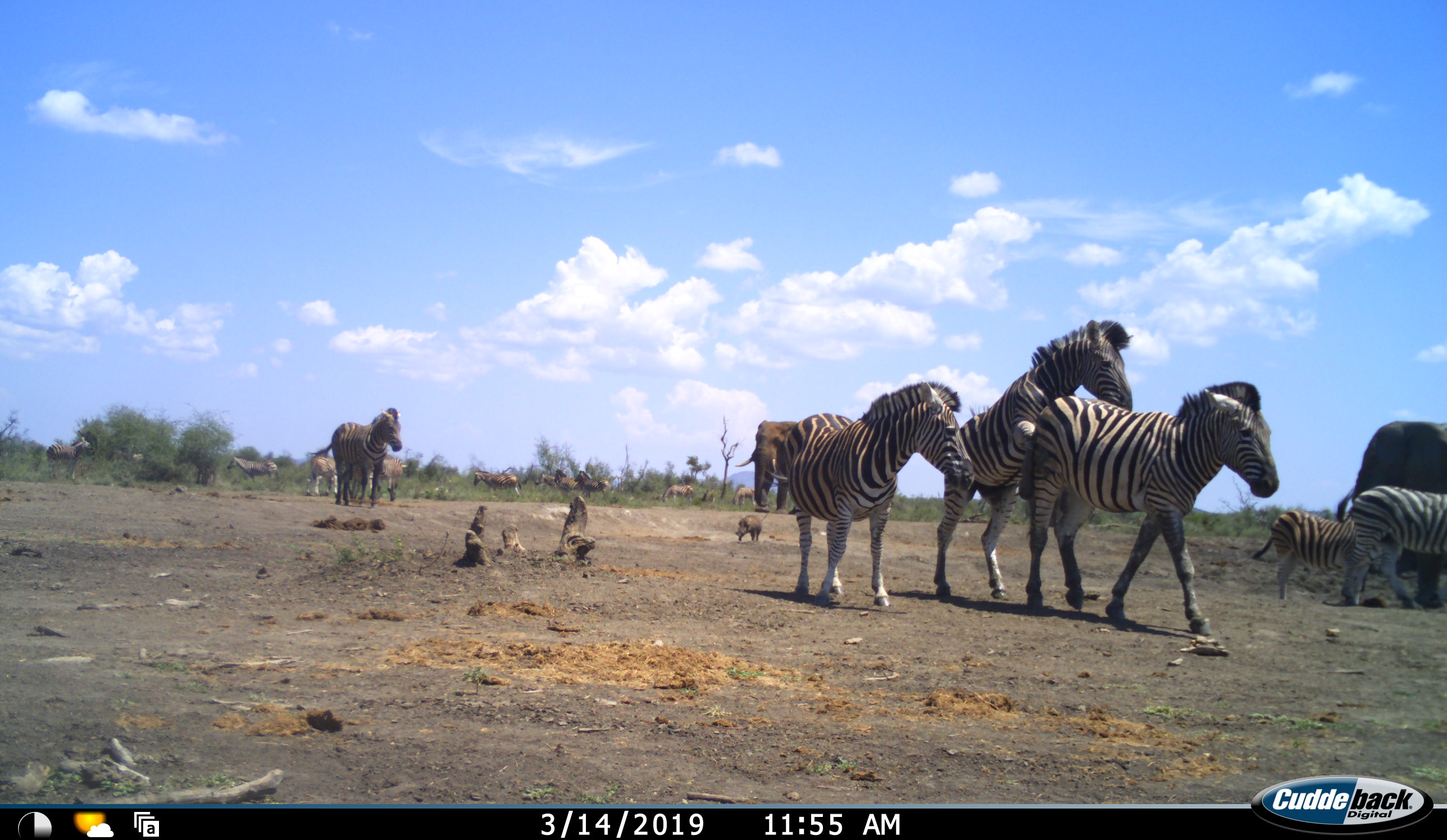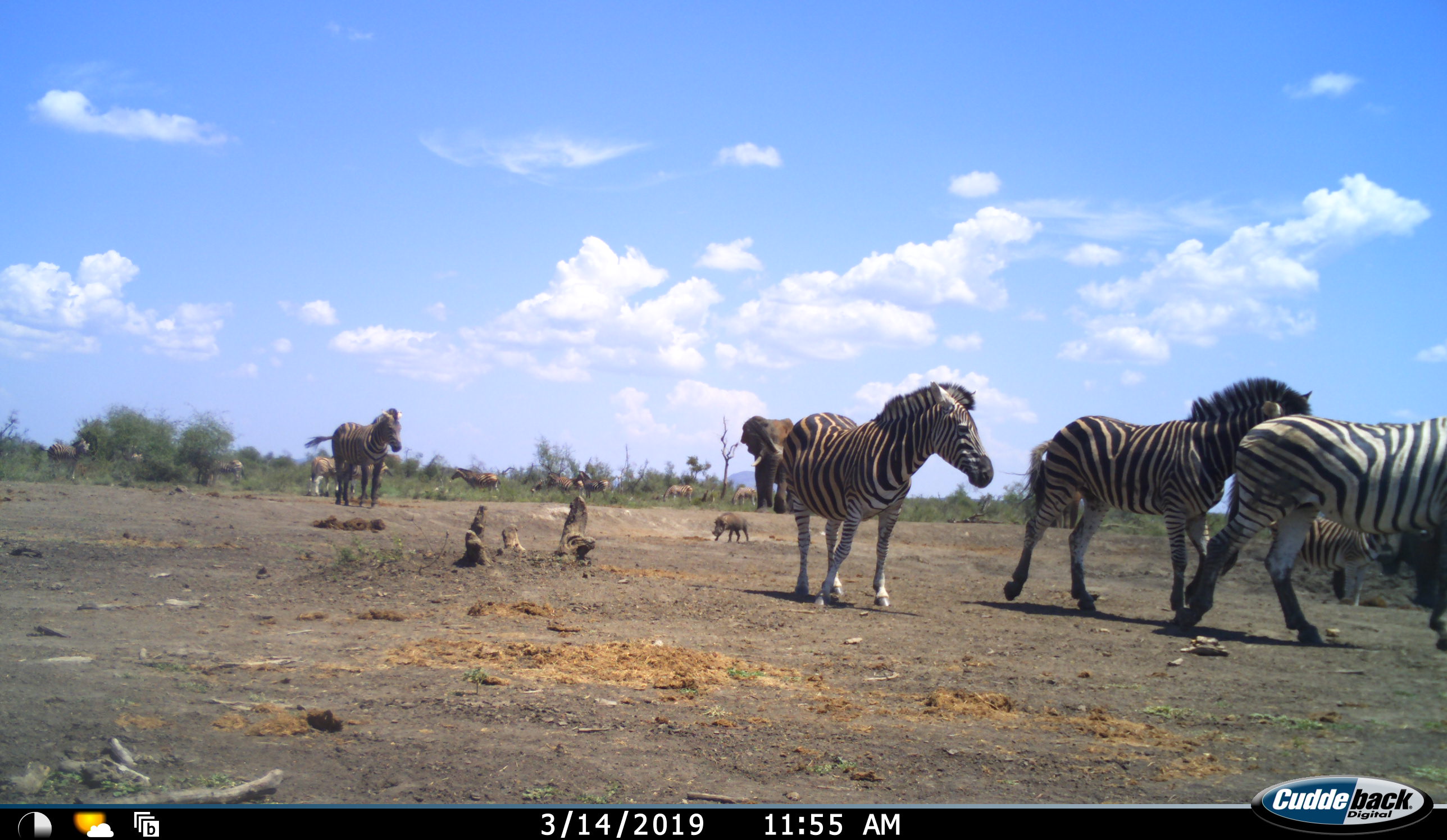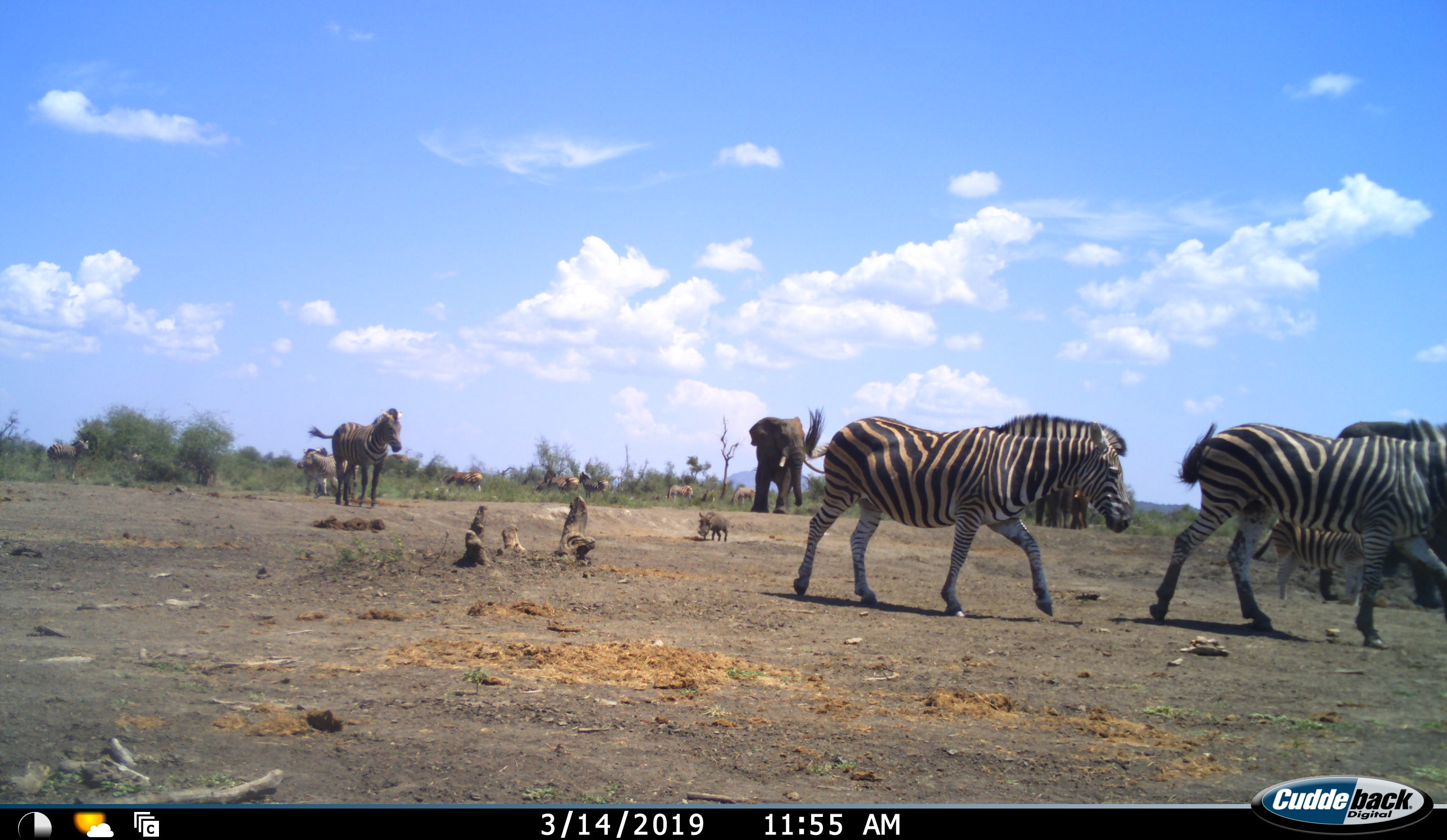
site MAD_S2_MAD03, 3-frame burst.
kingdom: Animalia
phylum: Chordata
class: Mammalia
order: Proboscidea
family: Elephantidae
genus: Loxodonta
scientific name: Loxodonta africana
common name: african bush elephant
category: elephant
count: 2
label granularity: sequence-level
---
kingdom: Animalia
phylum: Chordata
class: Mammalia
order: Artiodactyla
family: Suidae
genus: Phacochoerus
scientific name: Phacochoerus africanus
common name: warthog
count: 1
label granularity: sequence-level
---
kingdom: Animalia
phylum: Chordata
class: Mammalia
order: Perissodactyla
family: Equidae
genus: Equus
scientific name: Equus quagga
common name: plains zebra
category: zebraplains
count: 11-50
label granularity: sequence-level